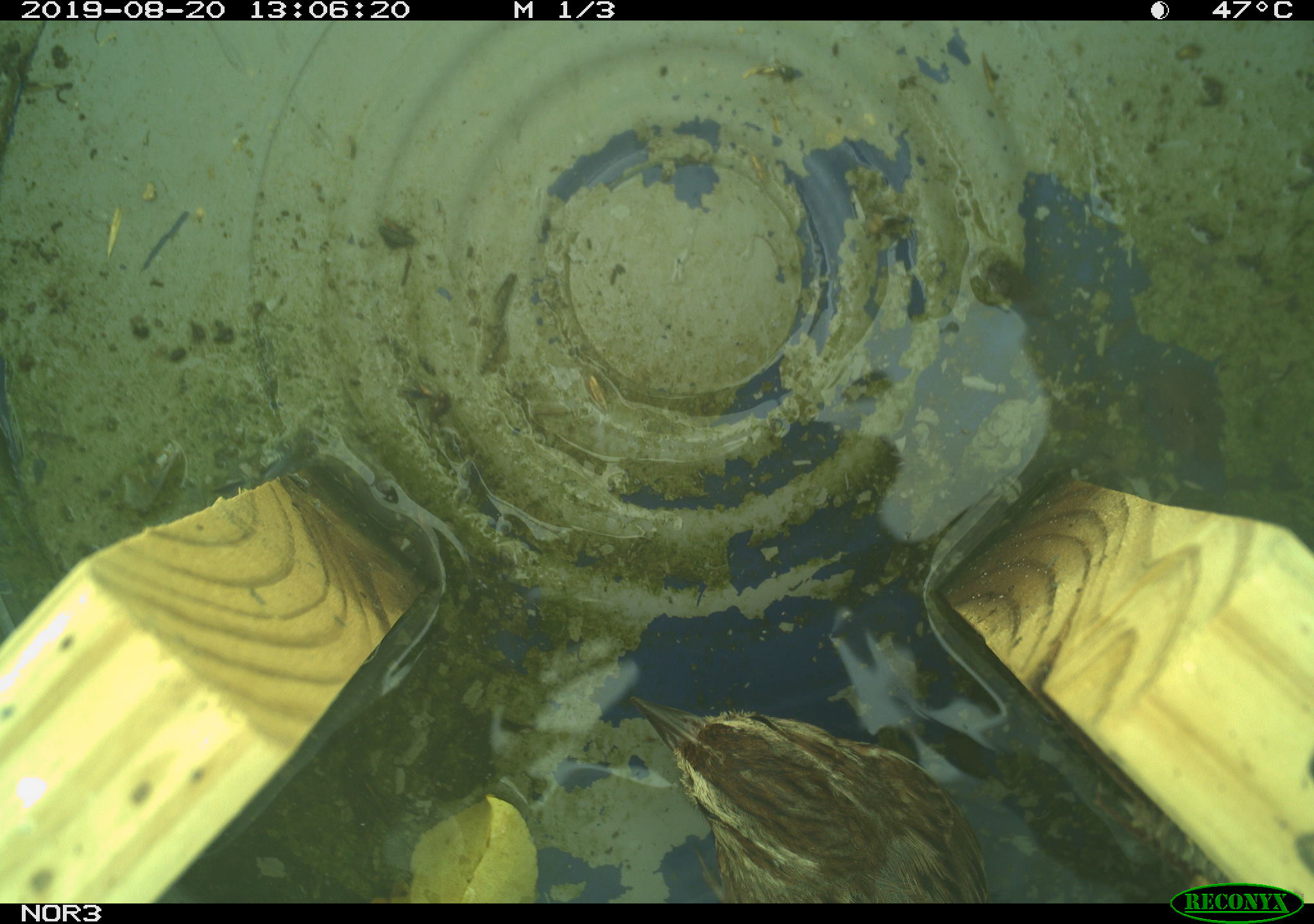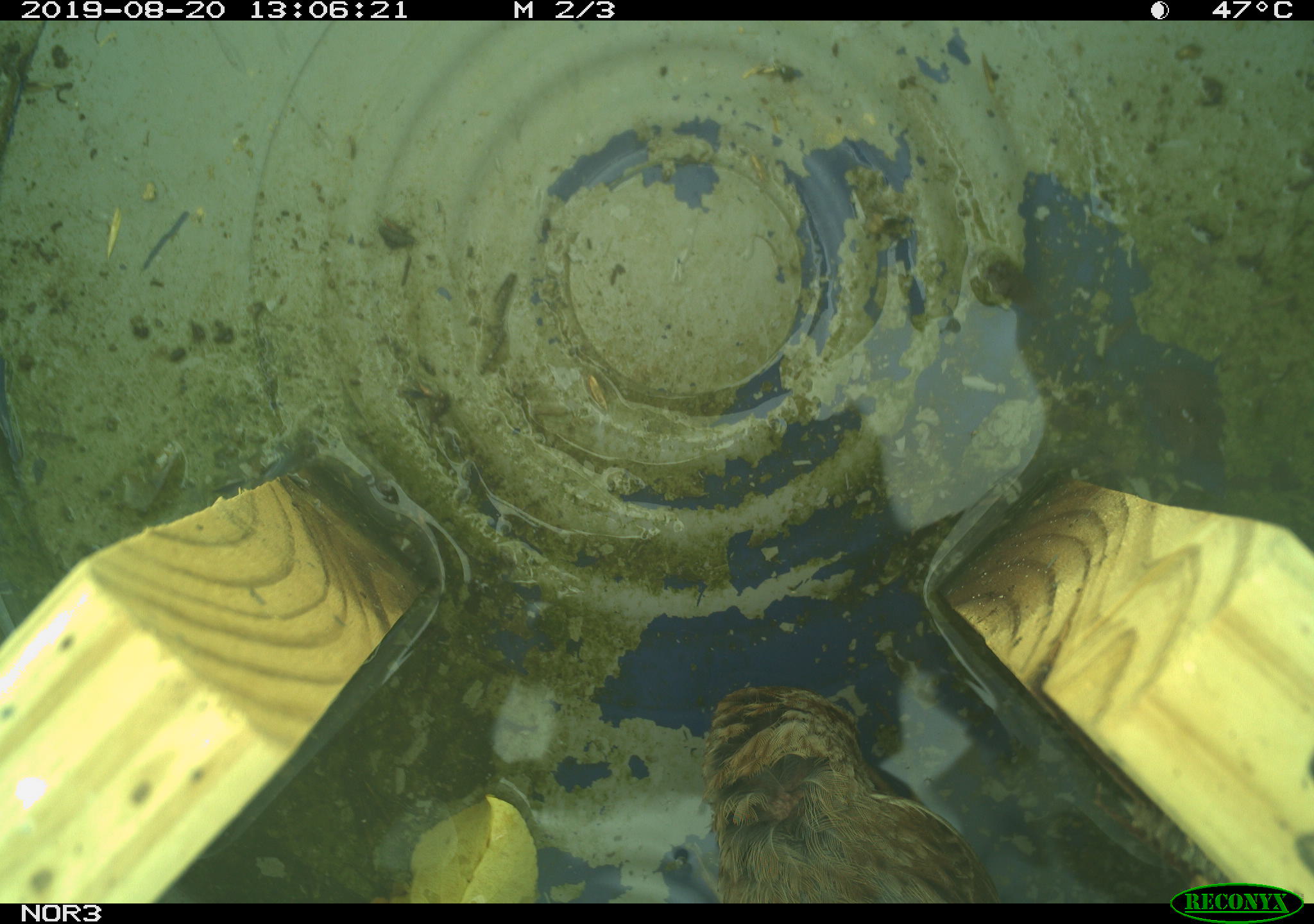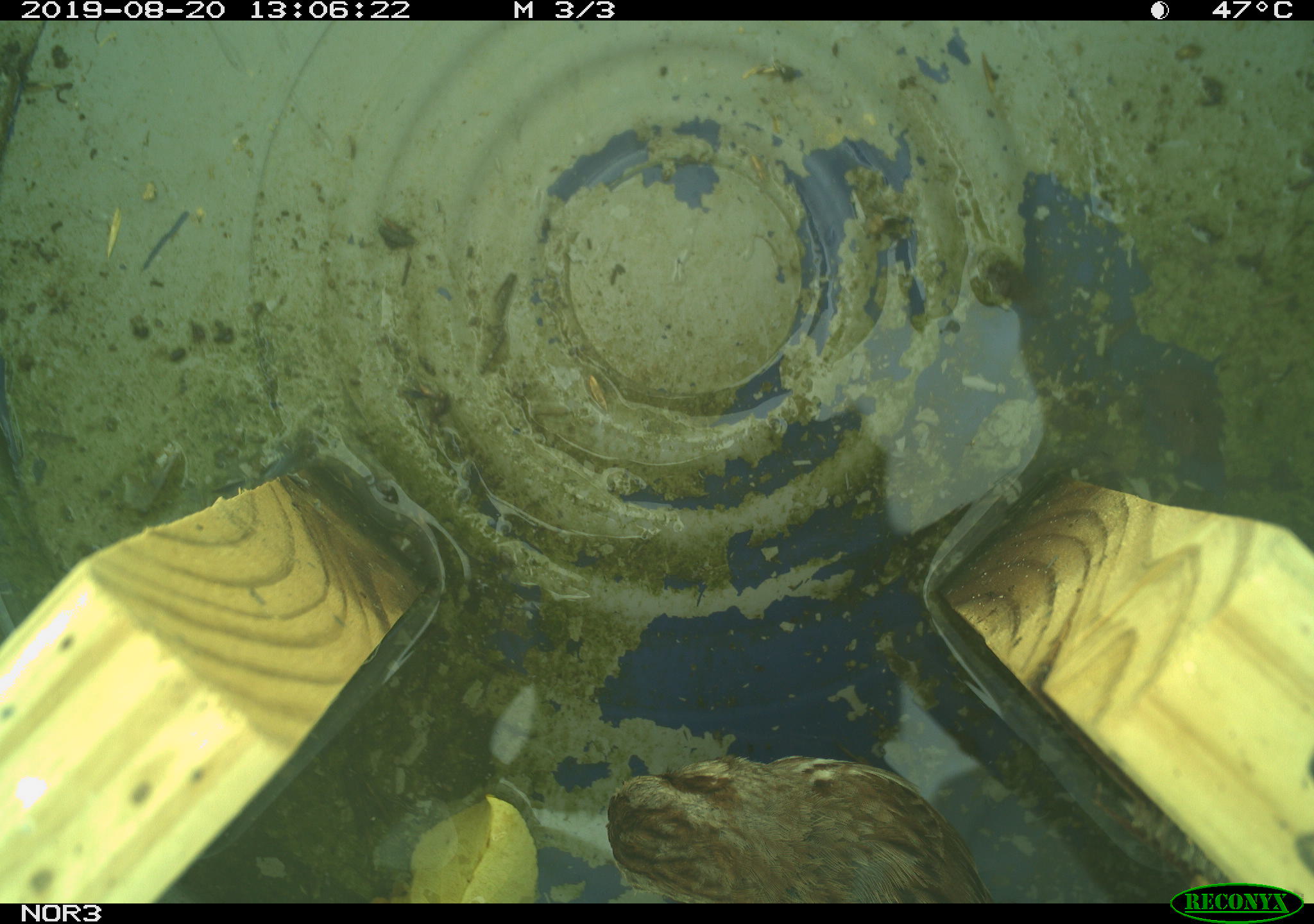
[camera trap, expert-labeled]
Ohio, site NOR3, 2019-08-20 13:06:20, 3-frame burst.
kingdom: Animalia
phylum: Chordata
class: Aves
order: Passeriformes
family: Passerellidae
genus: Melospiza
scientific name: Melospiza melodia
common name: song sparrow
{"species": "song sparrow (Melospiza melodia)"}